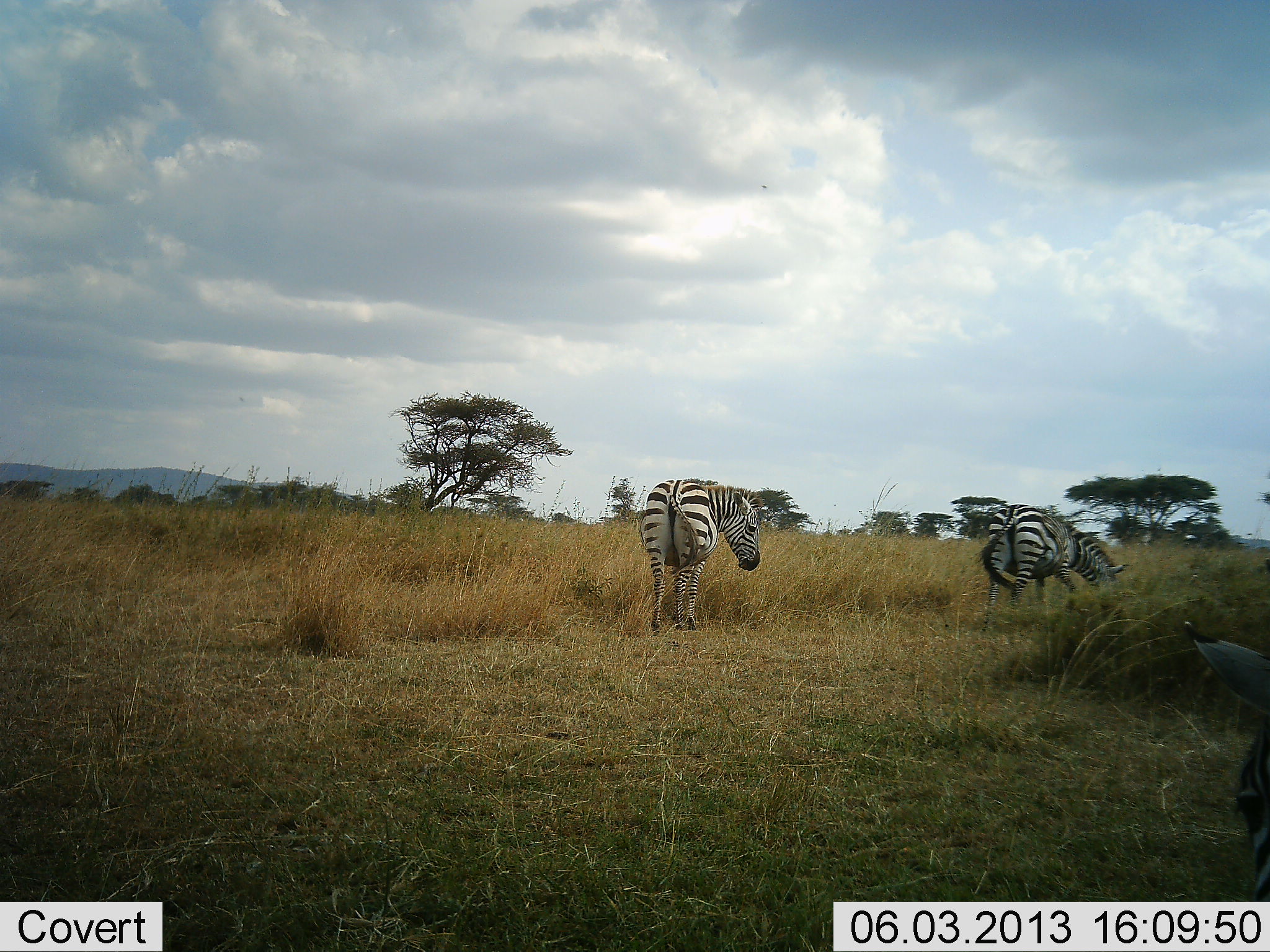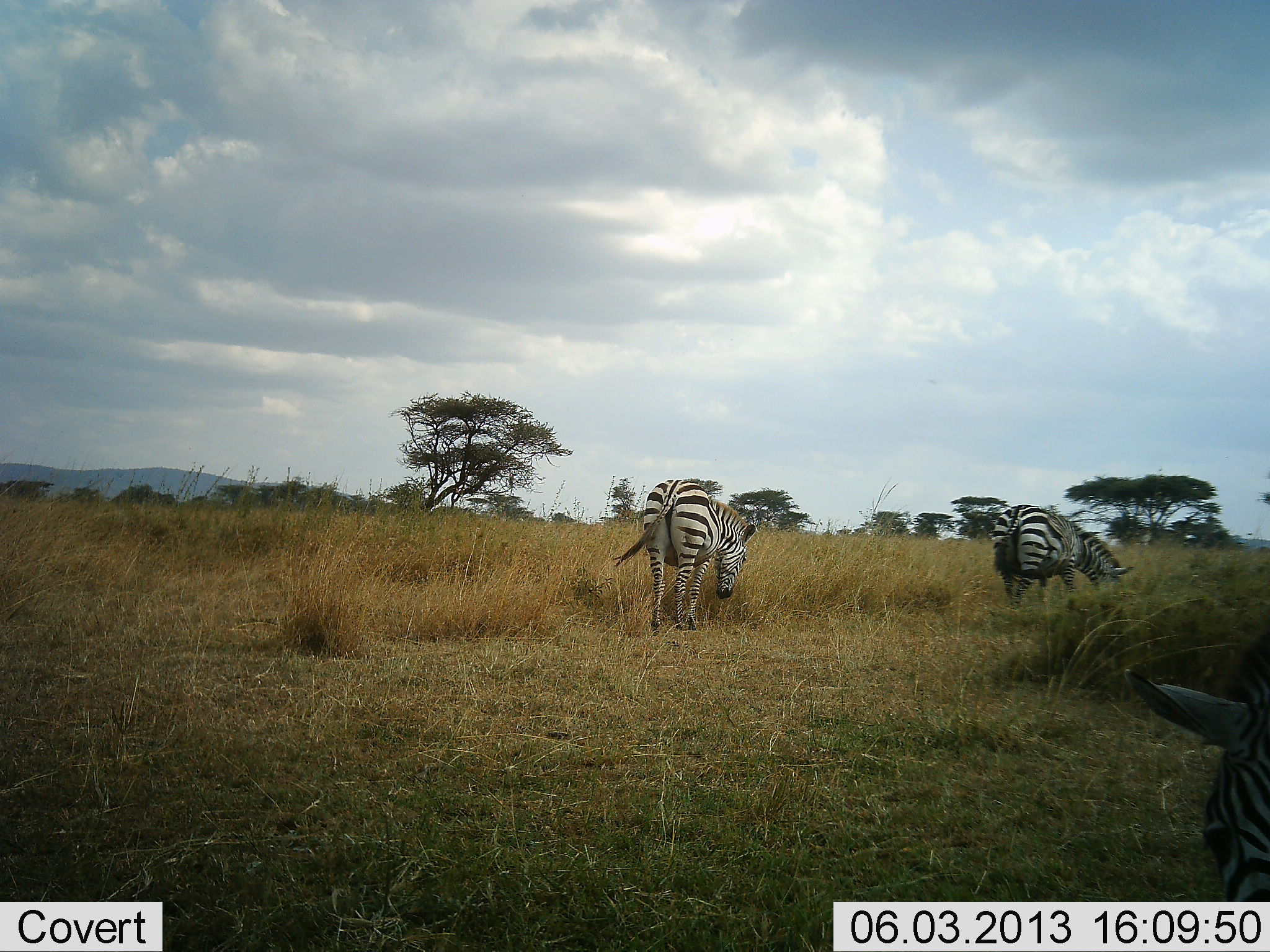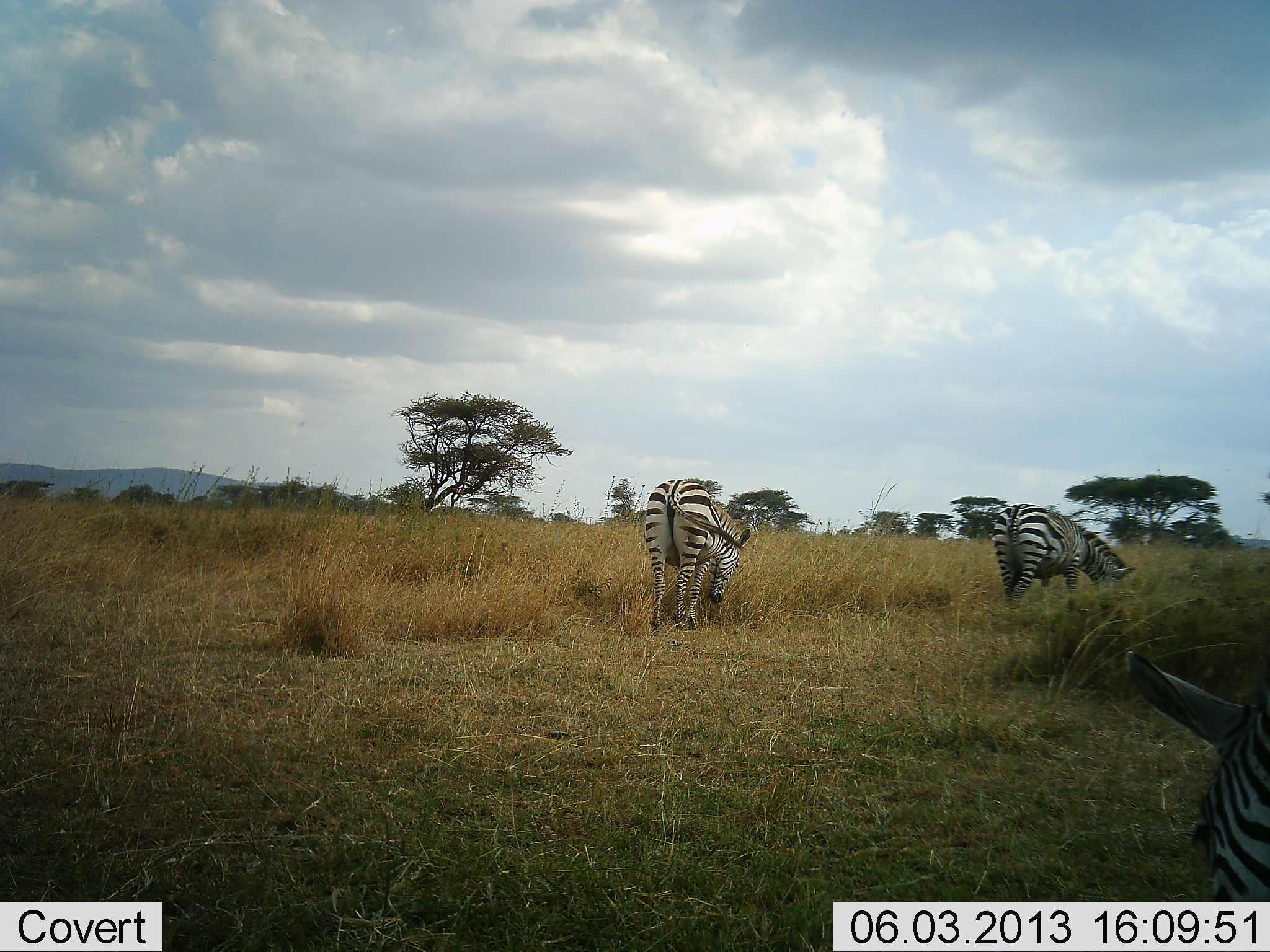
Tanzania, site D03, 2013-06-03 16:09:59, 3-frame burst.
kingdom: Animalia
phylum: Chordata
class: Mammalia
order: Perissodactyla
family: Equidae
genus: Equus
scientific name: Equus quagga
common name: plains zebra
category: zebra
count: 3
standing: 10%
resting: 0%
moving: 0%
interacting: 0%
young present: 0%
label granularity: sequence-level